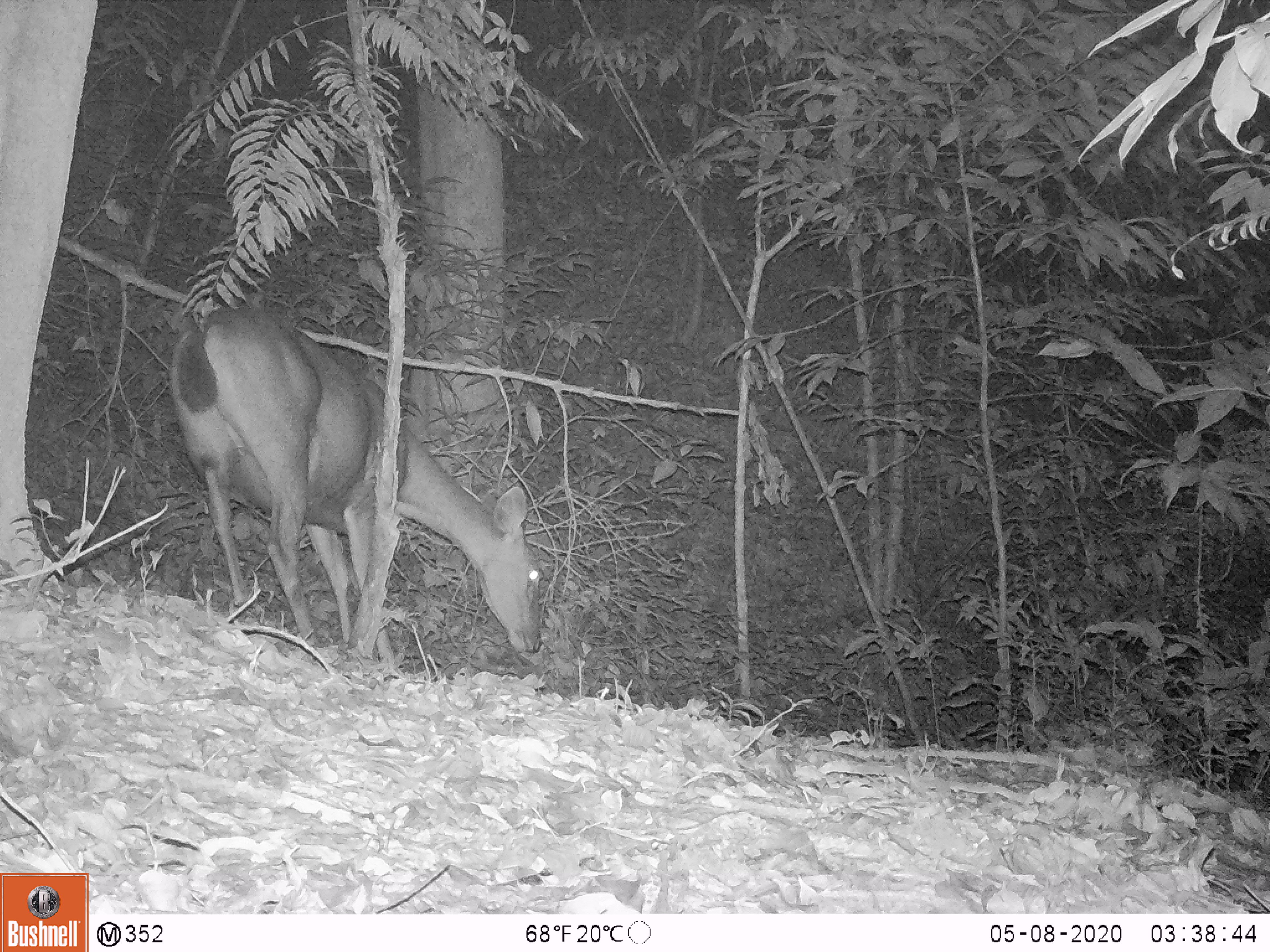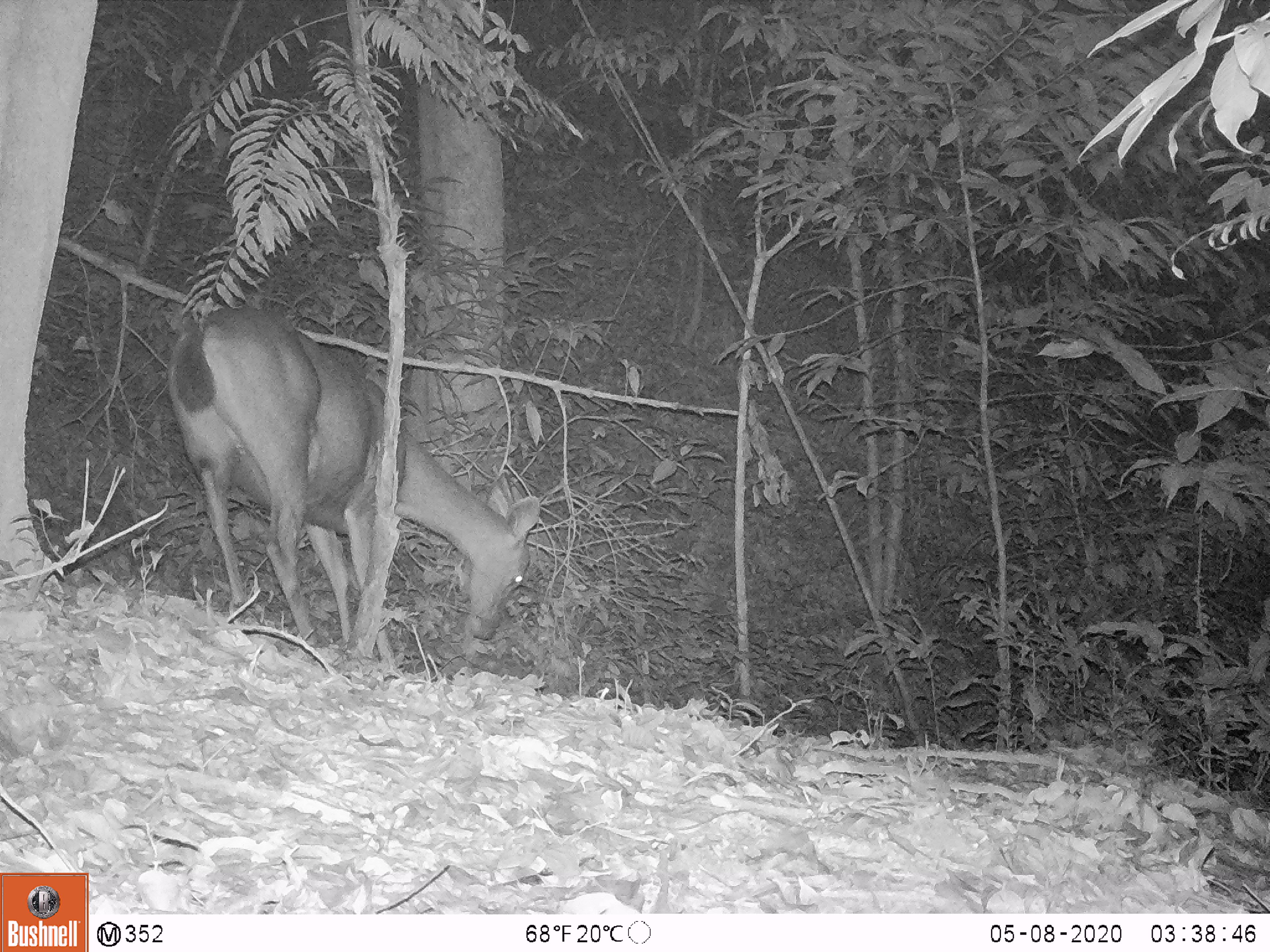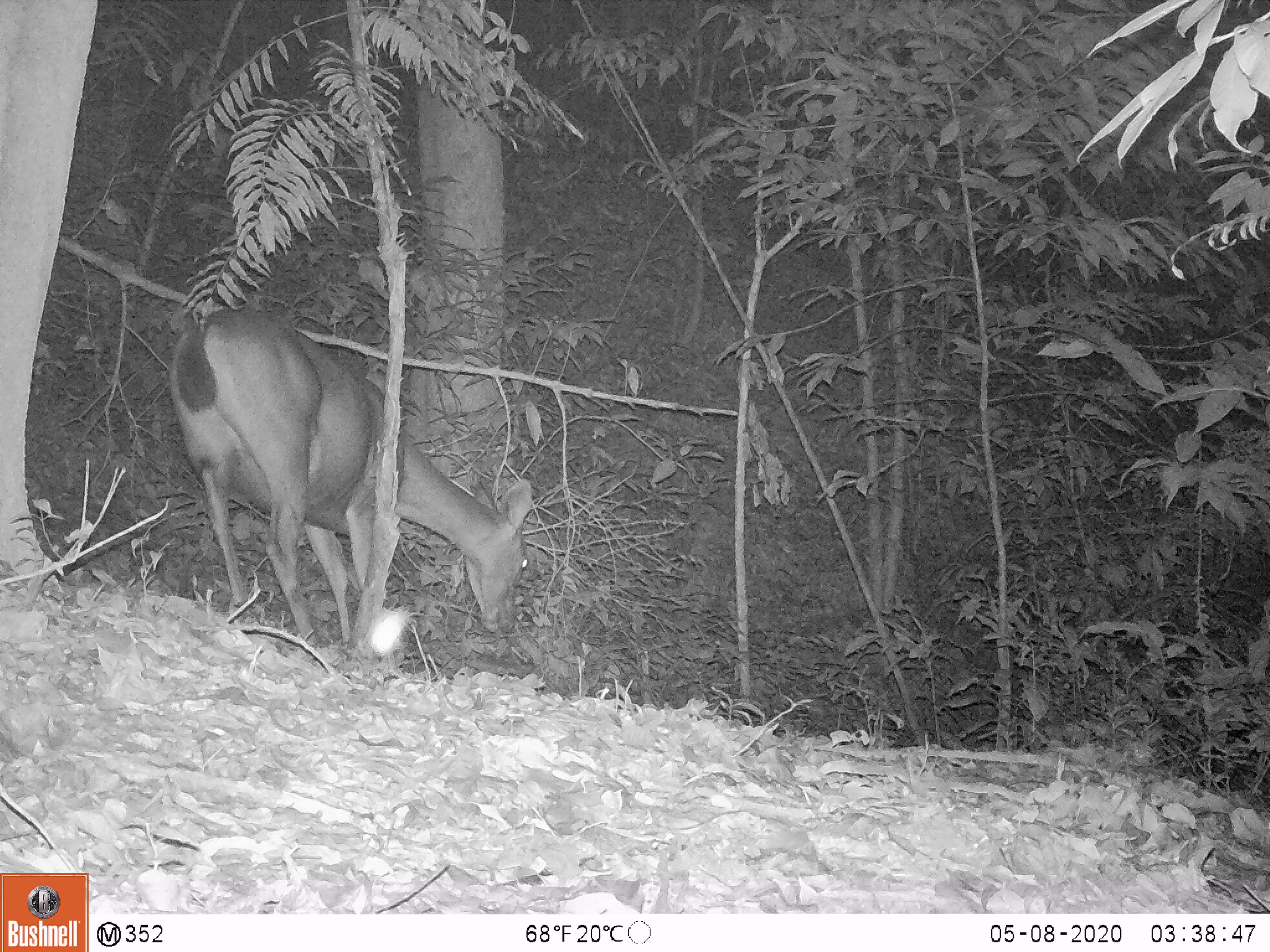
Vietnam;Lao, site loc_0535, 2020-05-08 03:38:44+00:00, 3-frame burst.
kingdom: Animalia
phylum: Chordata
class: Mammalia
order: Artiodactyla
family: Cervidae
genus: Rusa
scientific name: Rusa unicolor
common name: sambar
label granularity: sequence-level